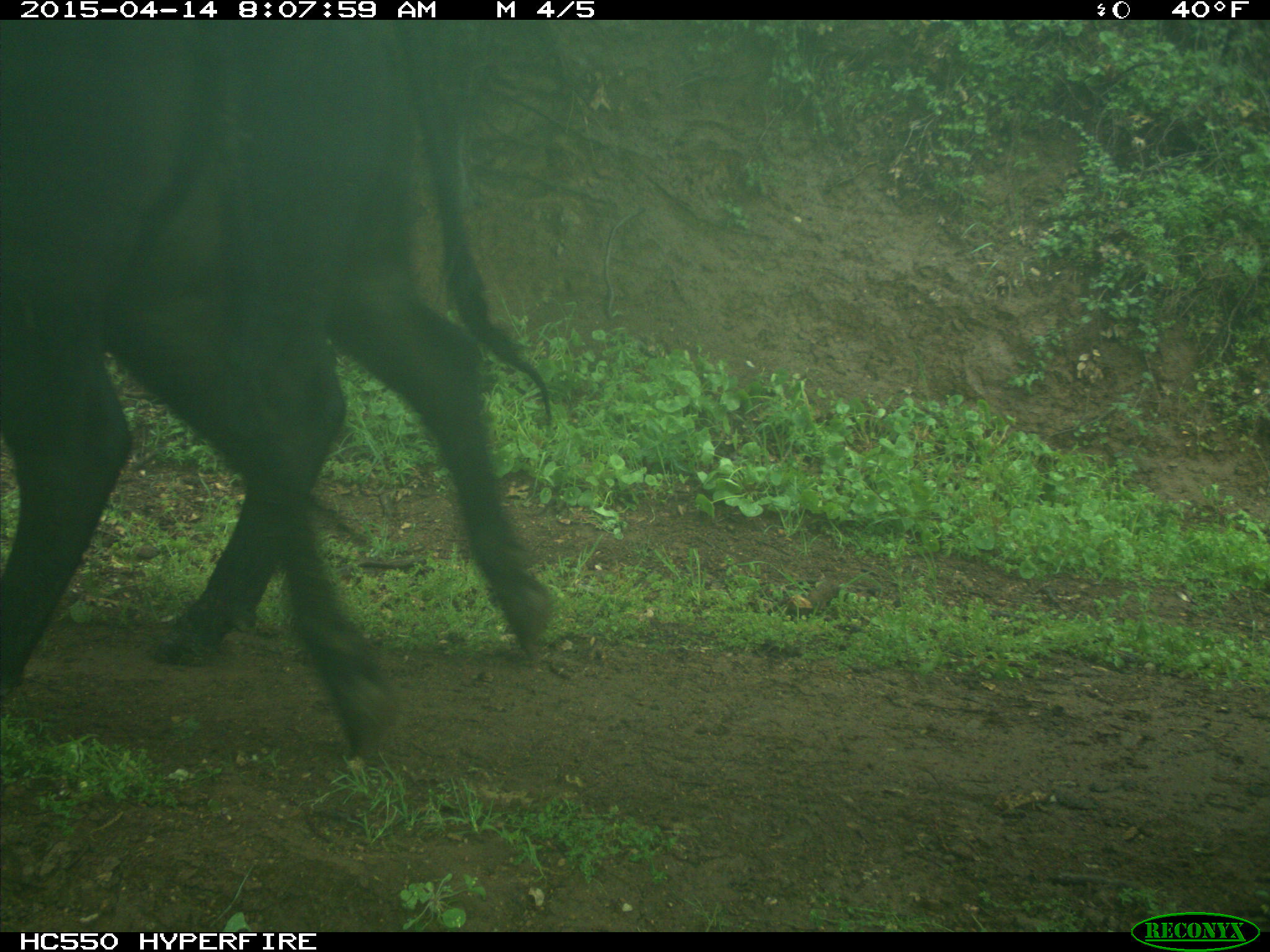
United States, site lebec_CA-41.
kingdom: Animalia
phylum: Chordata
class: Mammalia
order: Artiodactyla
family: Bovidae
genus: Bos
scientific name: Bos taurus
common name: domestic cow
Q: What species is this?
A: Bos taurus (domestic cow).